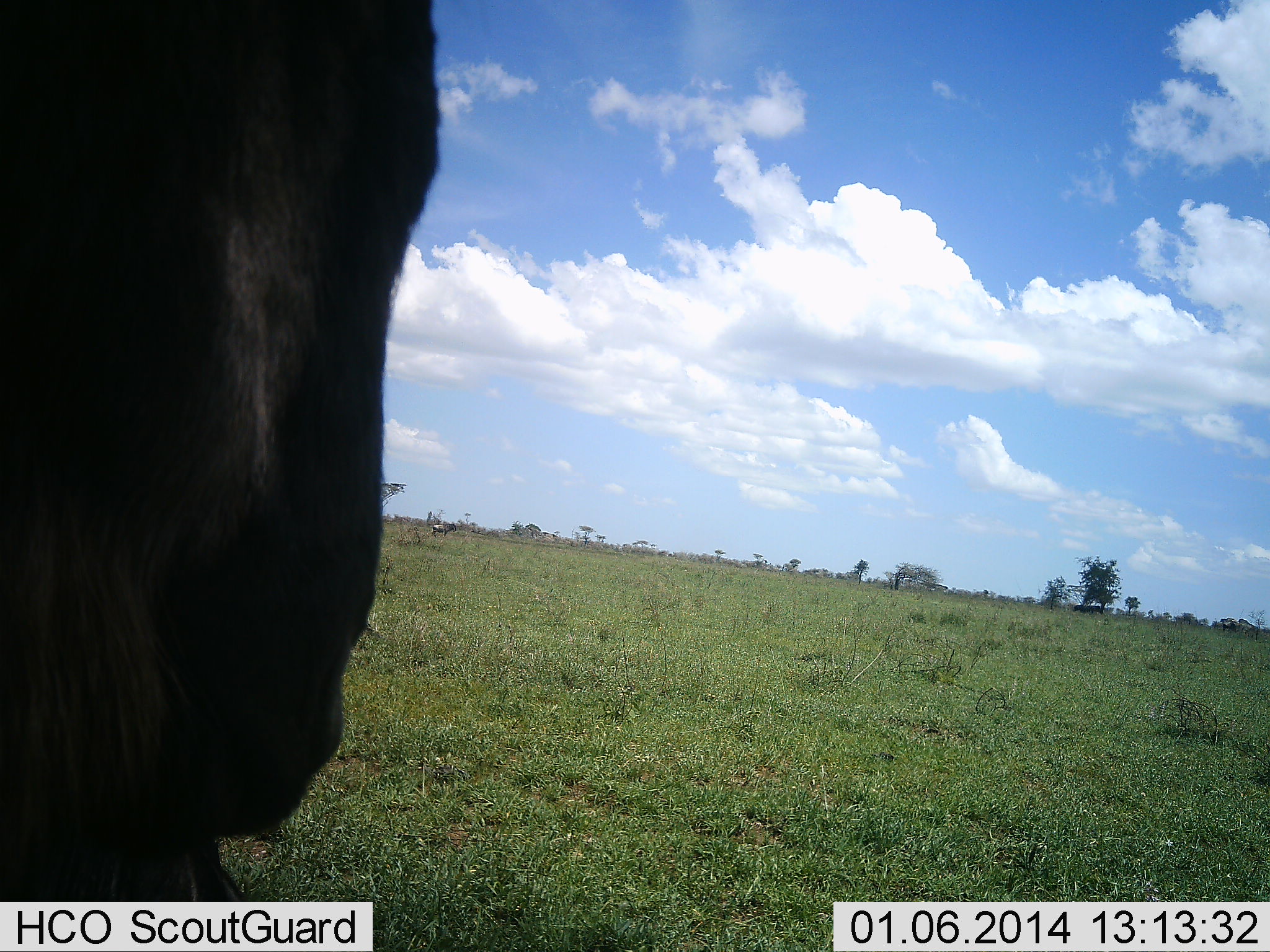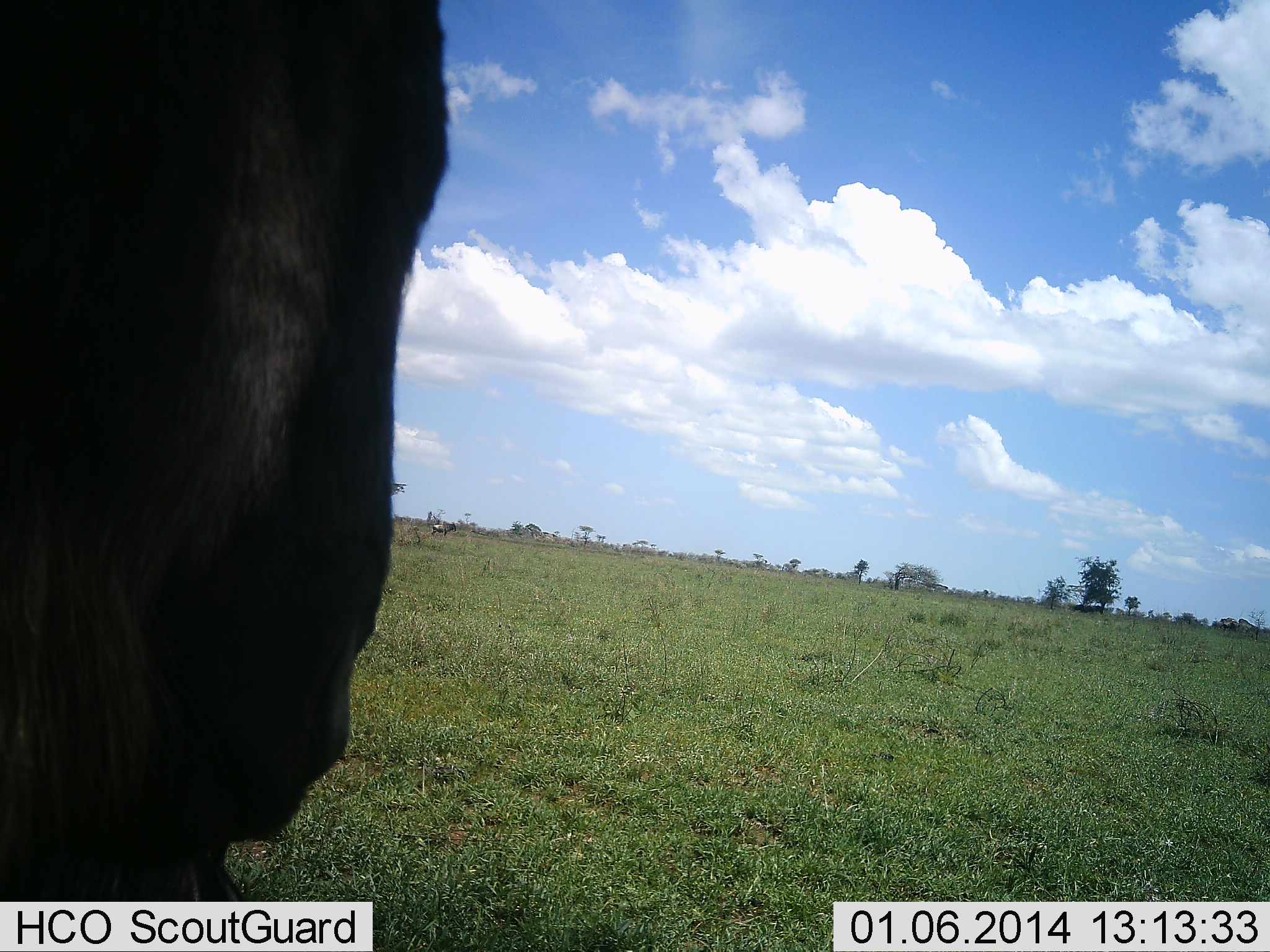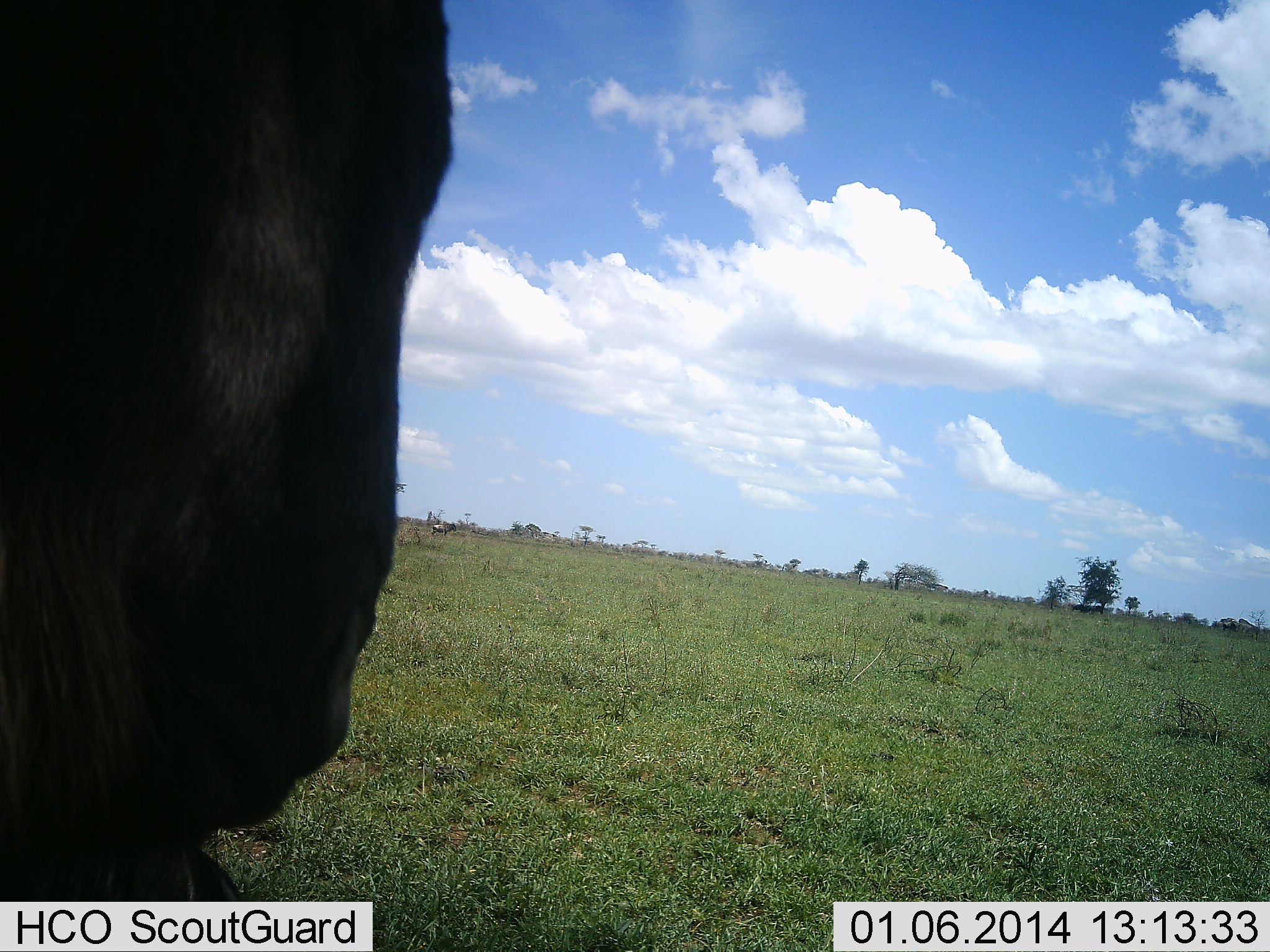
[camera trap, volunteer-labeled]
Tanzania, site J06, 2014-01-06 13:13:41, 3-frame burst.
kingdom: Animalia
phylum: Chordata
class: Mammalia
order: Artiodactyla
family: Bovidae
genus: Connochaetes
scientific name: Connochaetes taurinus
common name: blue wildebeest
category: wildebeest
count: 1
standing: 100%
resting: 10%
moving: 0%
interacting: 0%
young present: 0%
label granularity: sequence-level